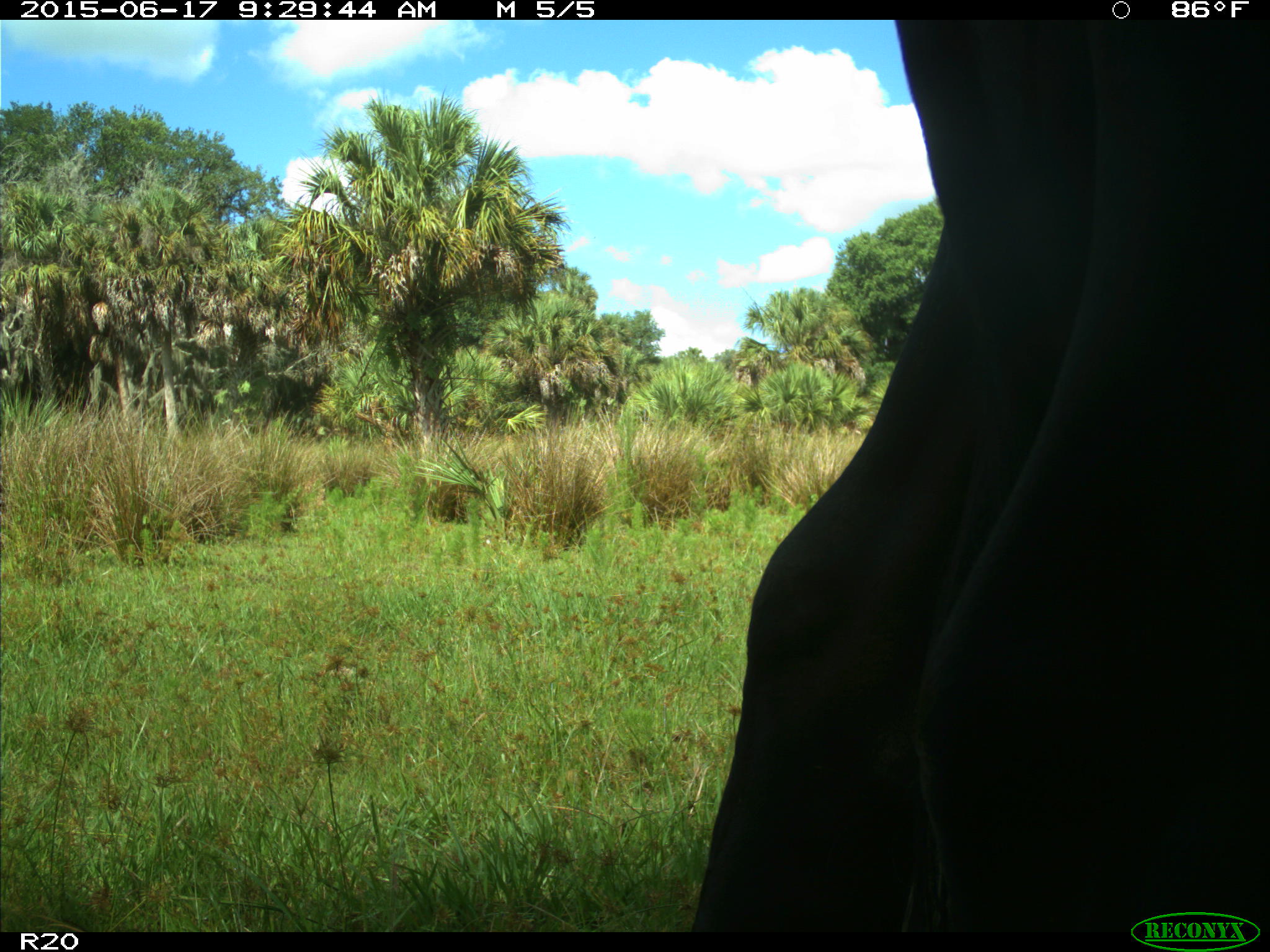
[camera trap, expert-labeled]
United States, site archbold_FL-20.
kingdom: Animalia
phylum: Chordata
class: Mammalia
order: Artiodactyla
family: Bovidae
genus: Bos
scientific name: Bos taurus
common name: domestic cow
Bos taurus (domestic cow).